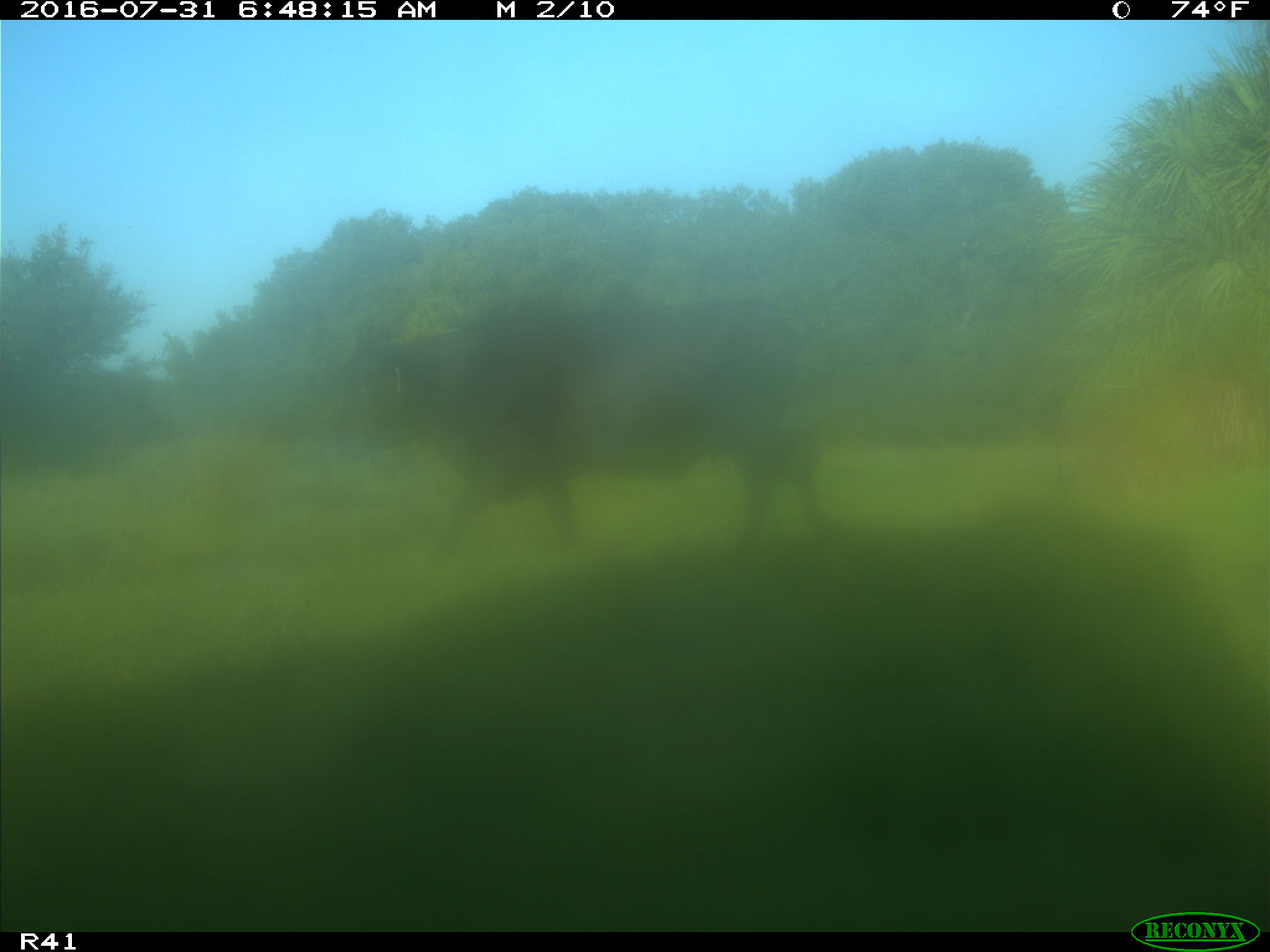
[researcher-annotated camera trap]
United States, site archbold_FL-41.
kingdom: Animalia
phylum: Chordata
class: Mammalia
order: Artiodactyla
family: Bovidae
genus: Bos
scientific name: Bos taurus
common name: domestic cow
Bos taurus (domestic cow).